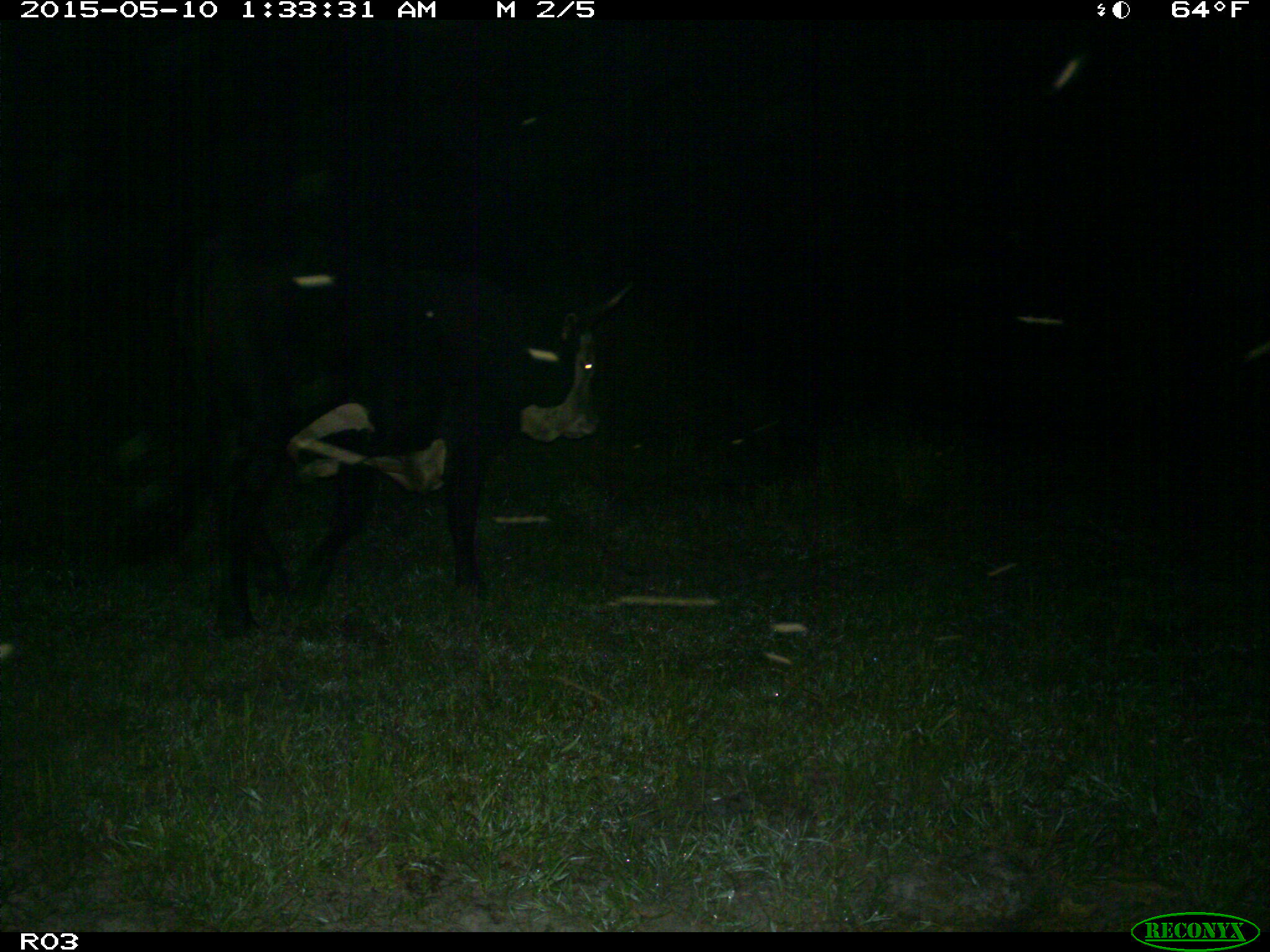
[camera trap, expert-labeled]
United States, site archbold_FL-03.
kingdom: Animalia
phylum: Chordata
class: Mammalia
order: Artiodactyla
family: Bovidae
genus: Bos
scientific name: Bos taurus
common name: domestic cow